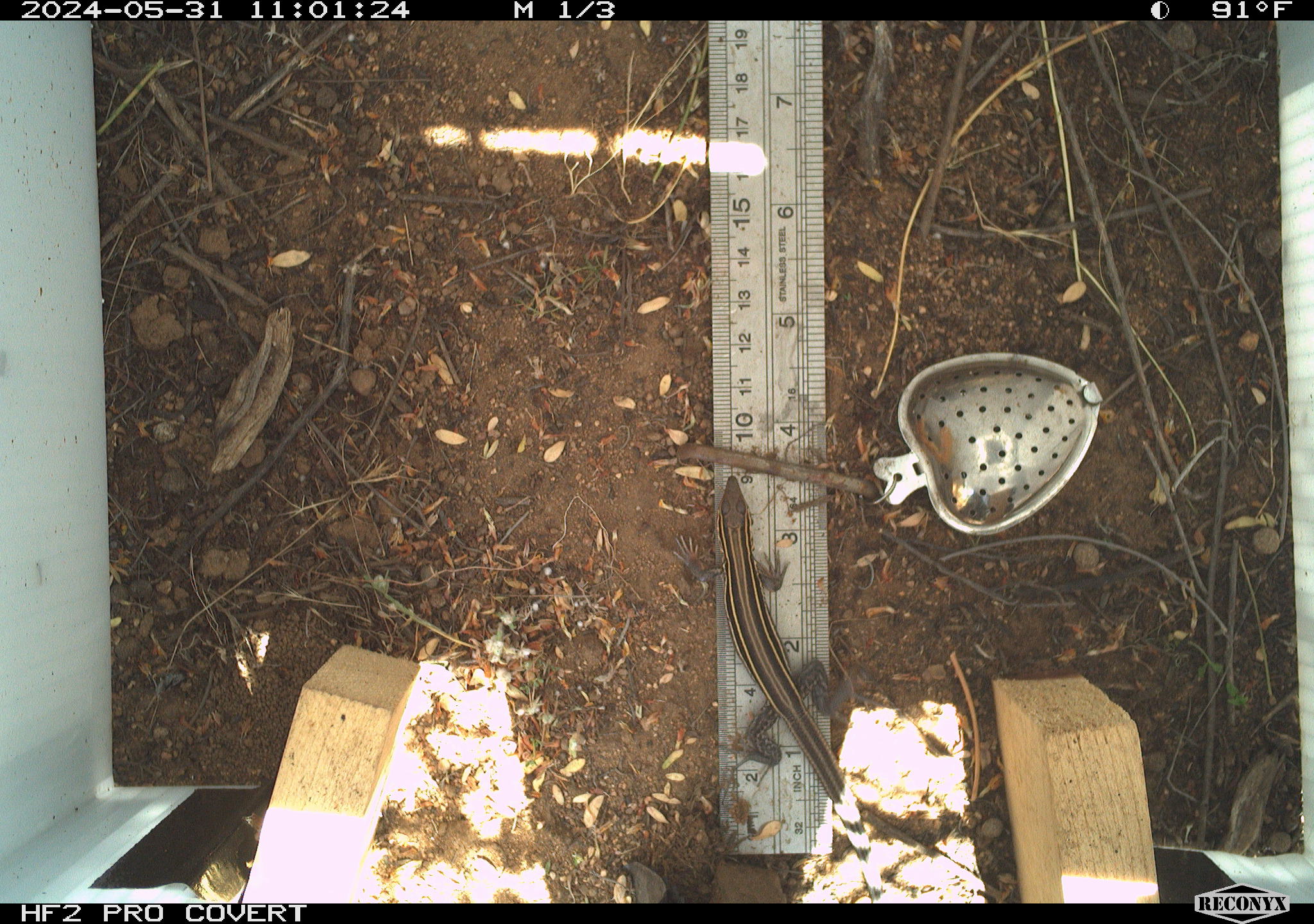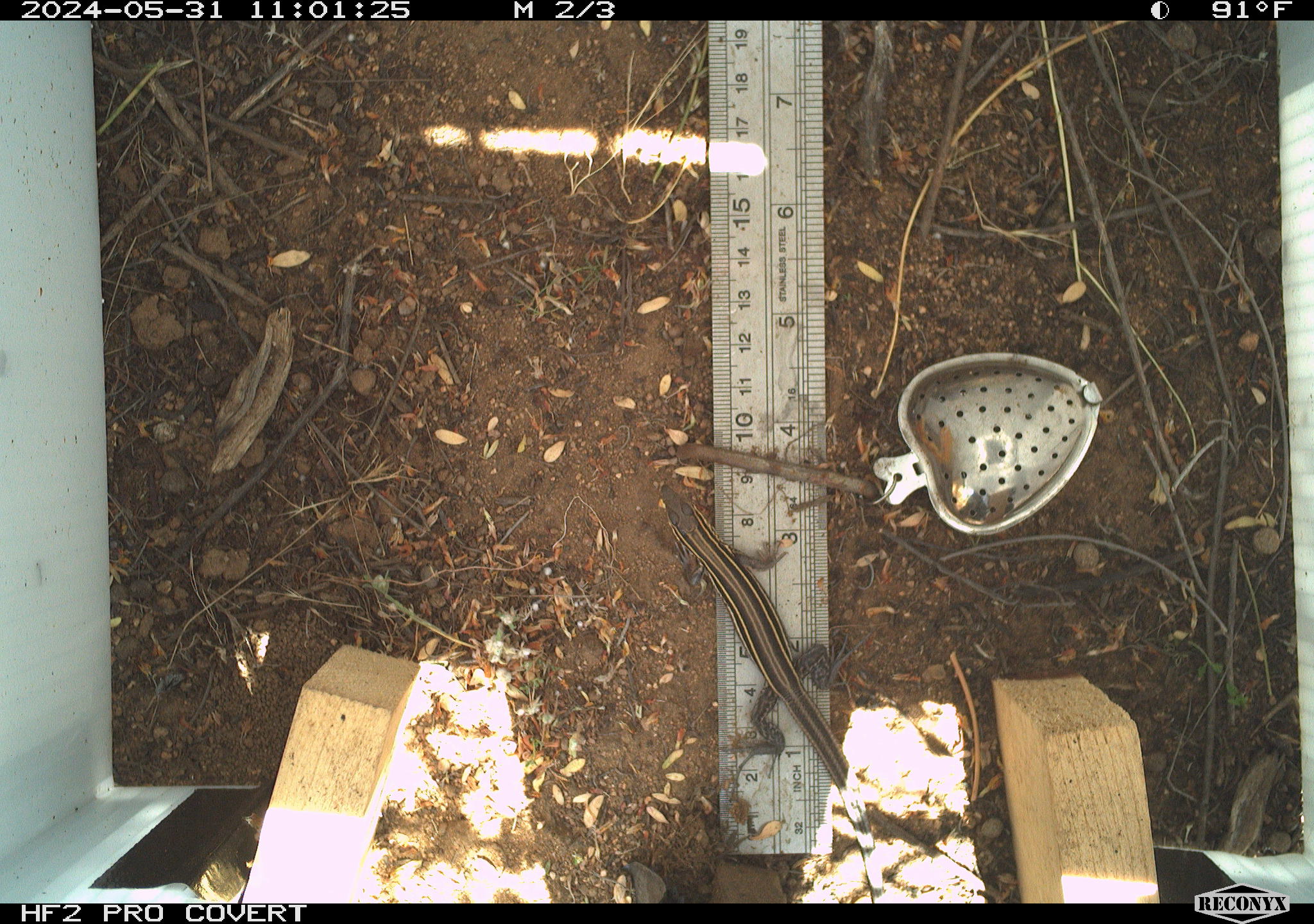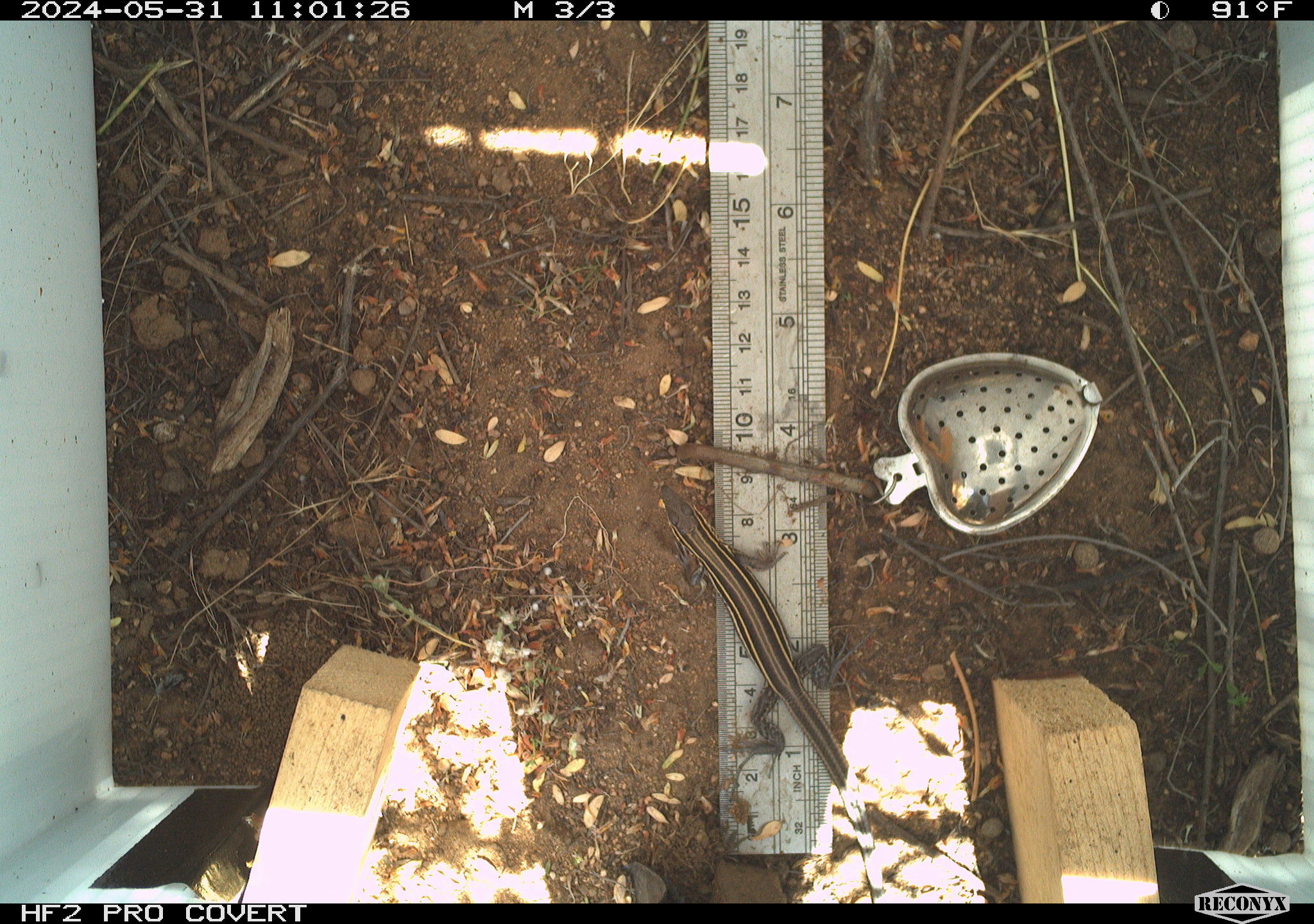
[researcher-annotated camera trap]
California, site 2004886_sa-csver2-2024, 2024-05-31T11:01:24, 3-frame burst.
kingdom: Animalia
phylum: Chordata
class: Reptilia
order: Squamata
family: Scincidae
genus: Plestiodon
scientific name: Plestiodon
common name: blue-tailed skinks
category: plestiodon species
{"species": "plestiodon species (blue-tailed skinks) (Plestiodon)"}